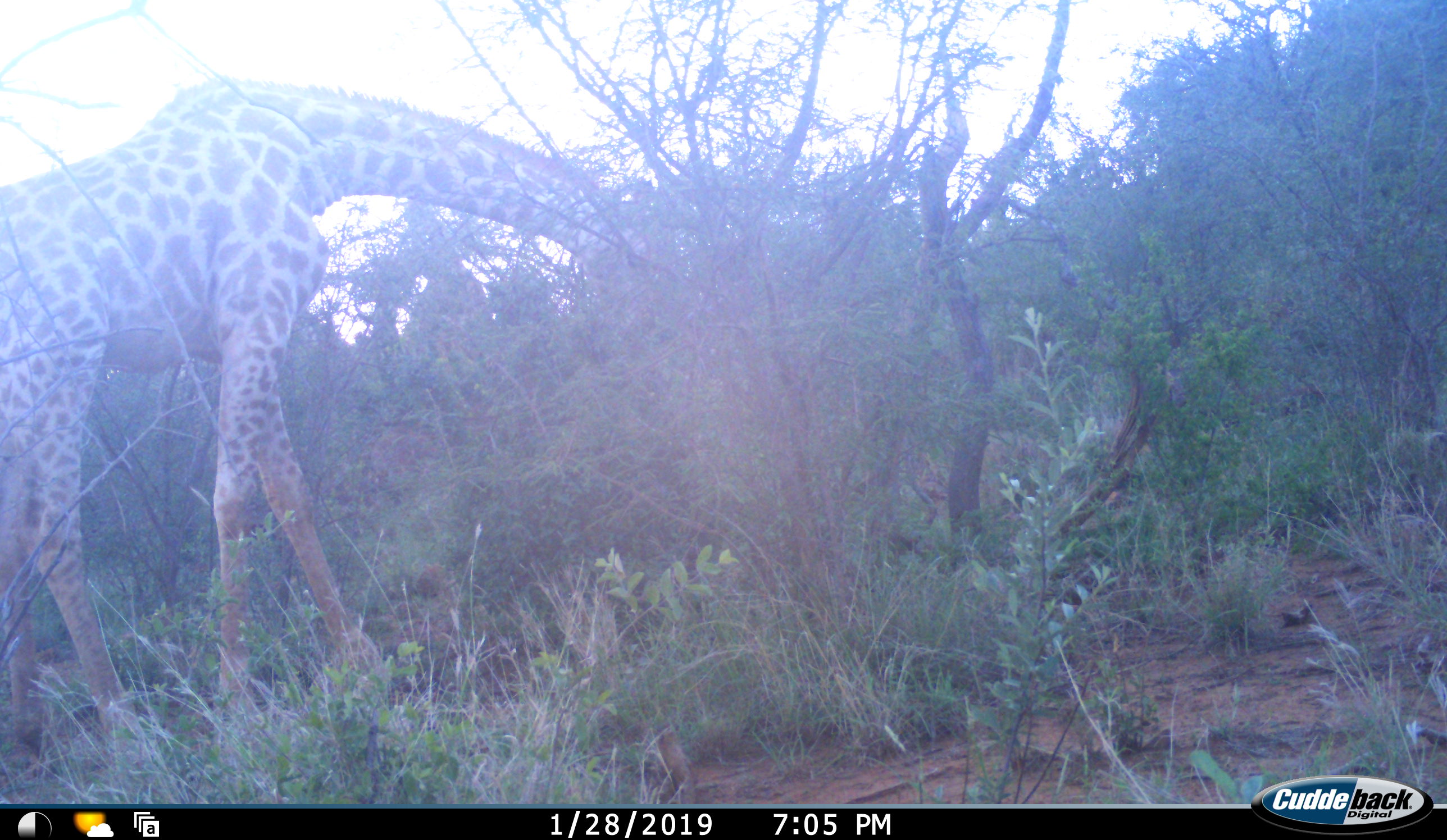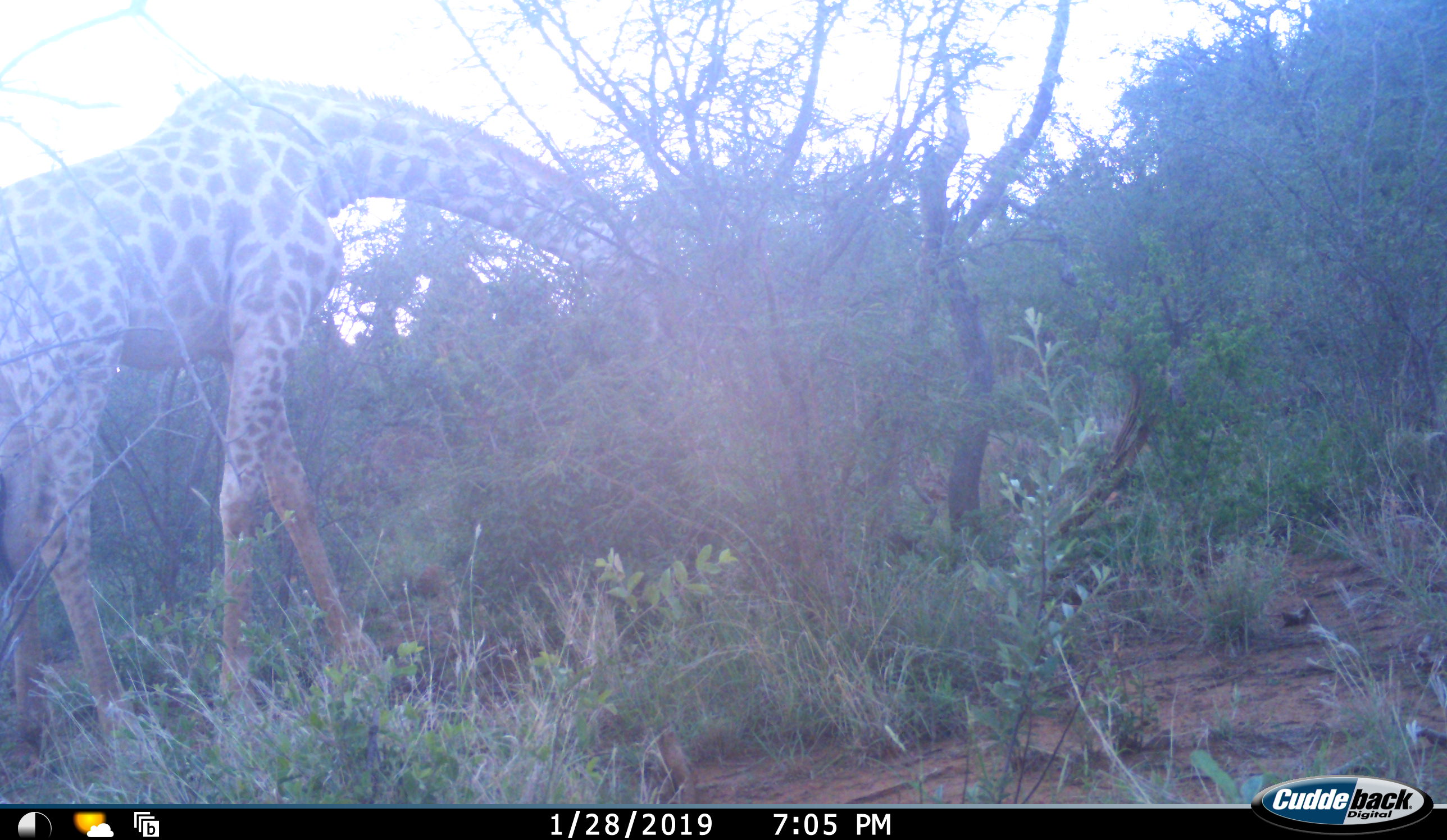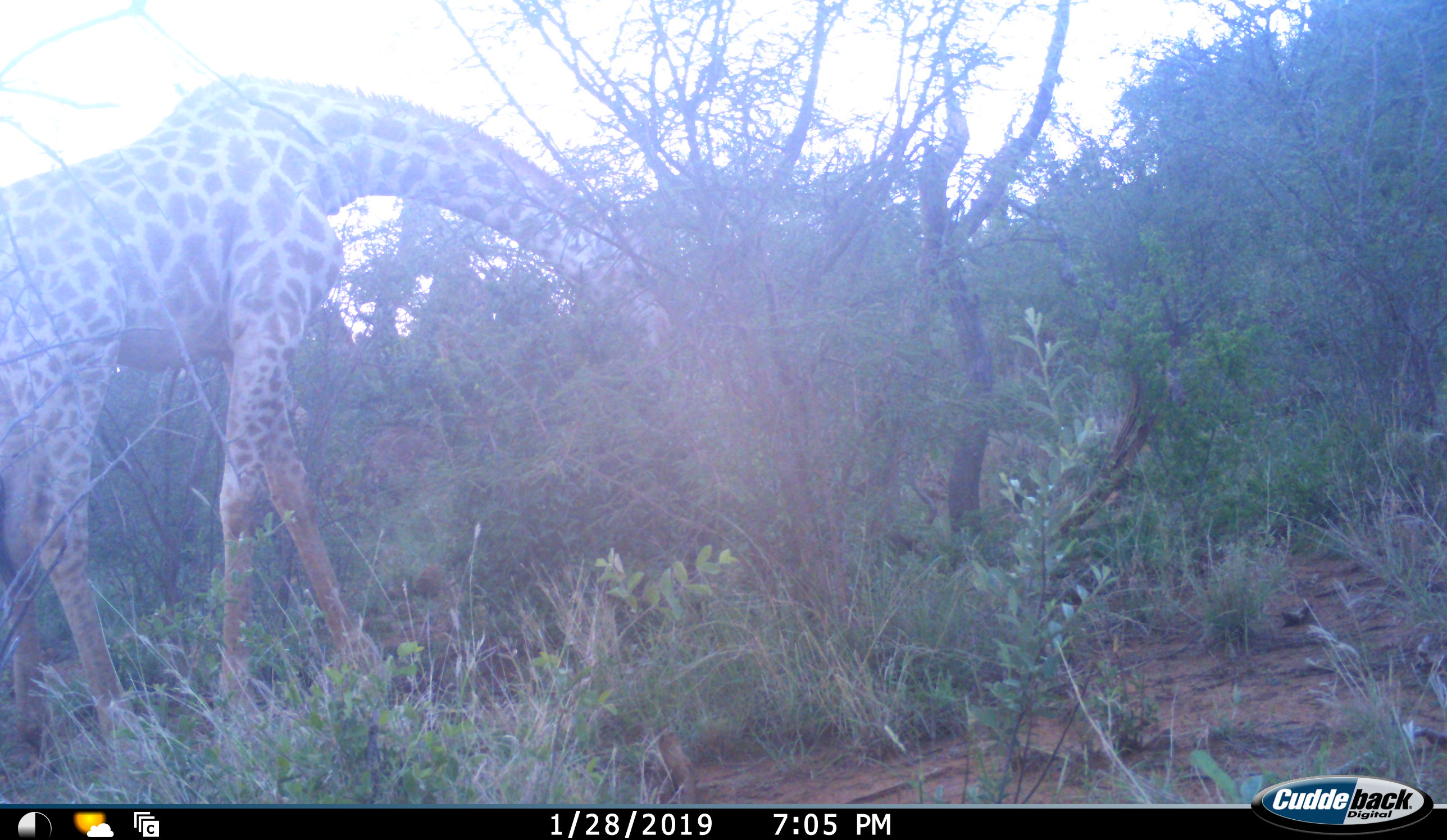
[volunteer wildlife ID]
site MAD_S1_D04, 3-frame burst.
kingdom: Animalia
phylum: Chordata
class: Mammalia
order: Artiodactyla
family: Giraffidae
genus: Giraffa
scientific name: Giraffa camelopardalis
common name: giraffe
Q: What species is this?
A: Giraffe (Giraffa camelopardalis).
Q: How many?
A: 2.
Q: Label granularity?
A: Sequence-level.